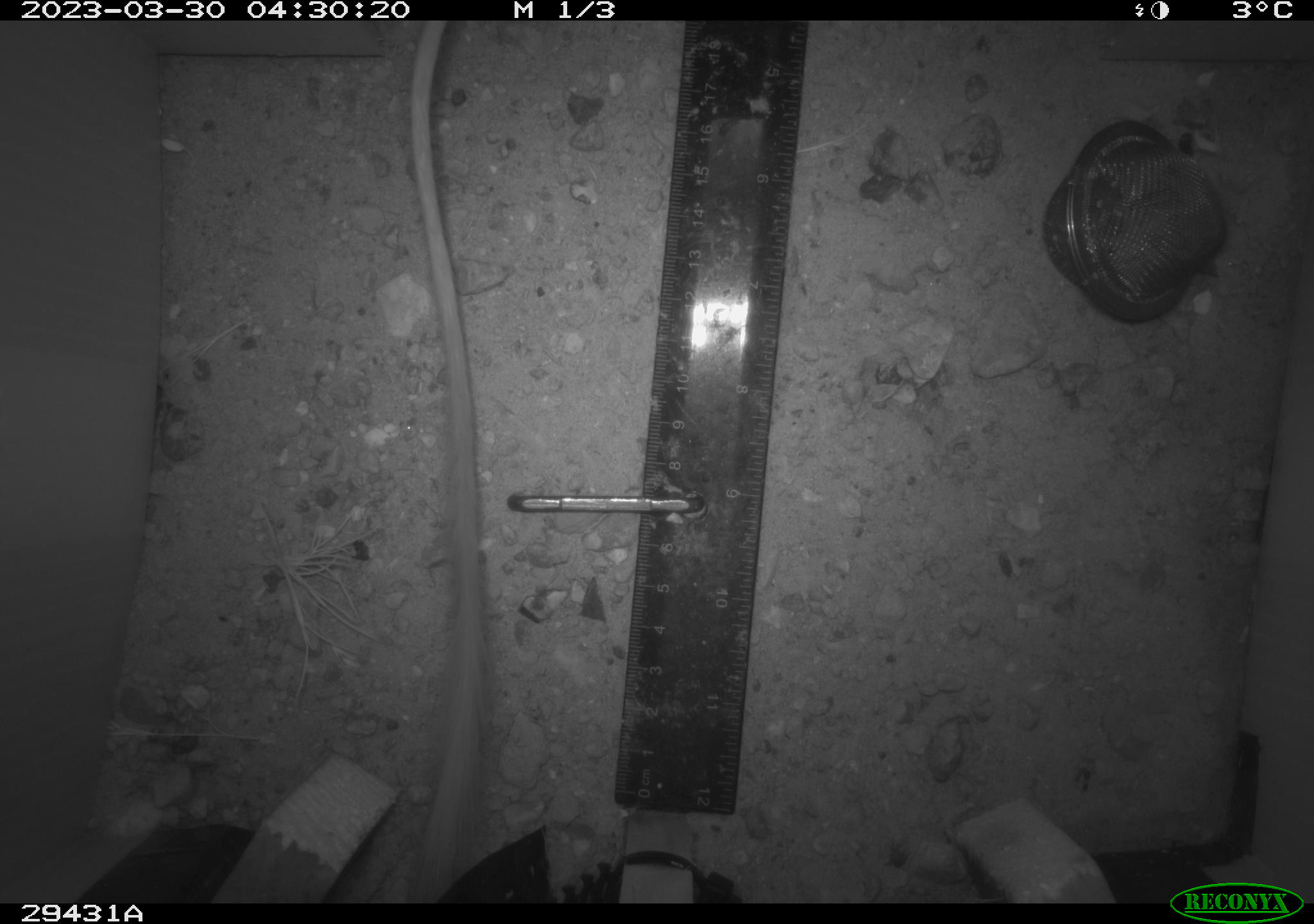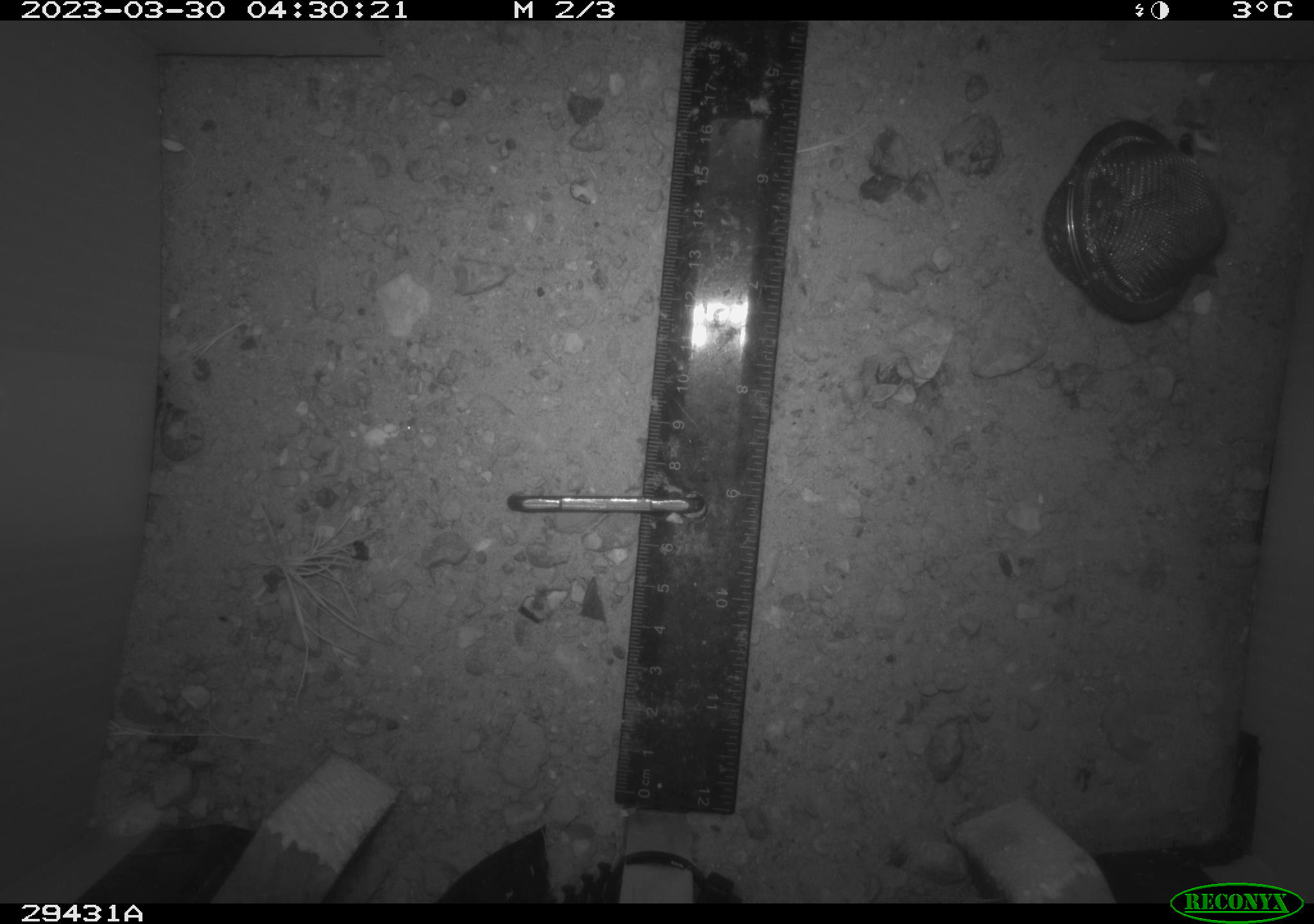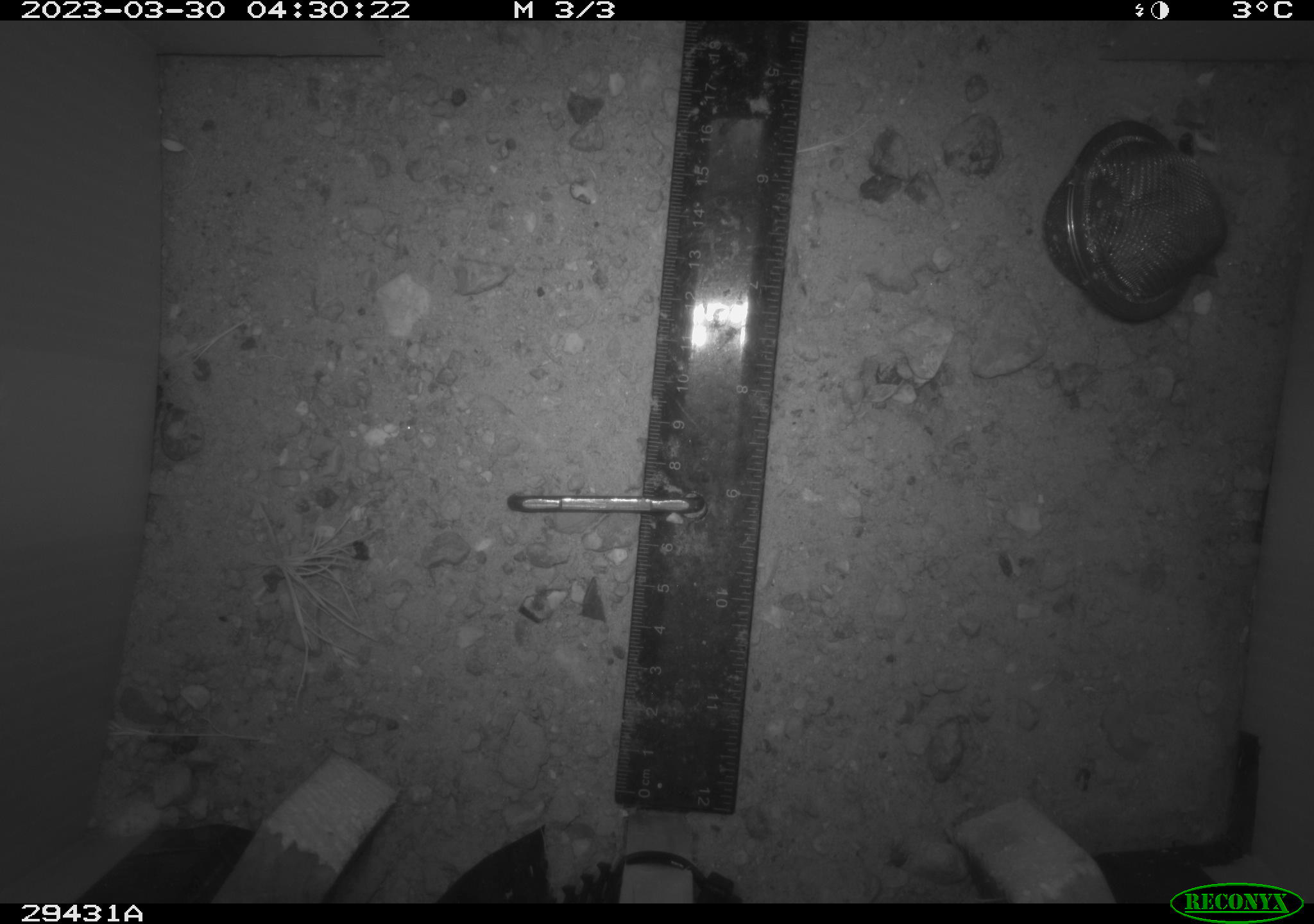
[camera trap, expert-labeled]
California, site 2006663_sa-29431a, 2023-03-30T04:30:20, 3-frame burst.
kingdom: Animalia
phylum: Chordata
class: Mammalia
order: Rodentia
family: Heteromyidae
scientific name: Heteromyidae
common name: kangaroo rats and pocket mice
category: heteromyidae family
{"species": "heteromyidae family (kangaroo rats and pocket mice) (Heteromyidae)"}